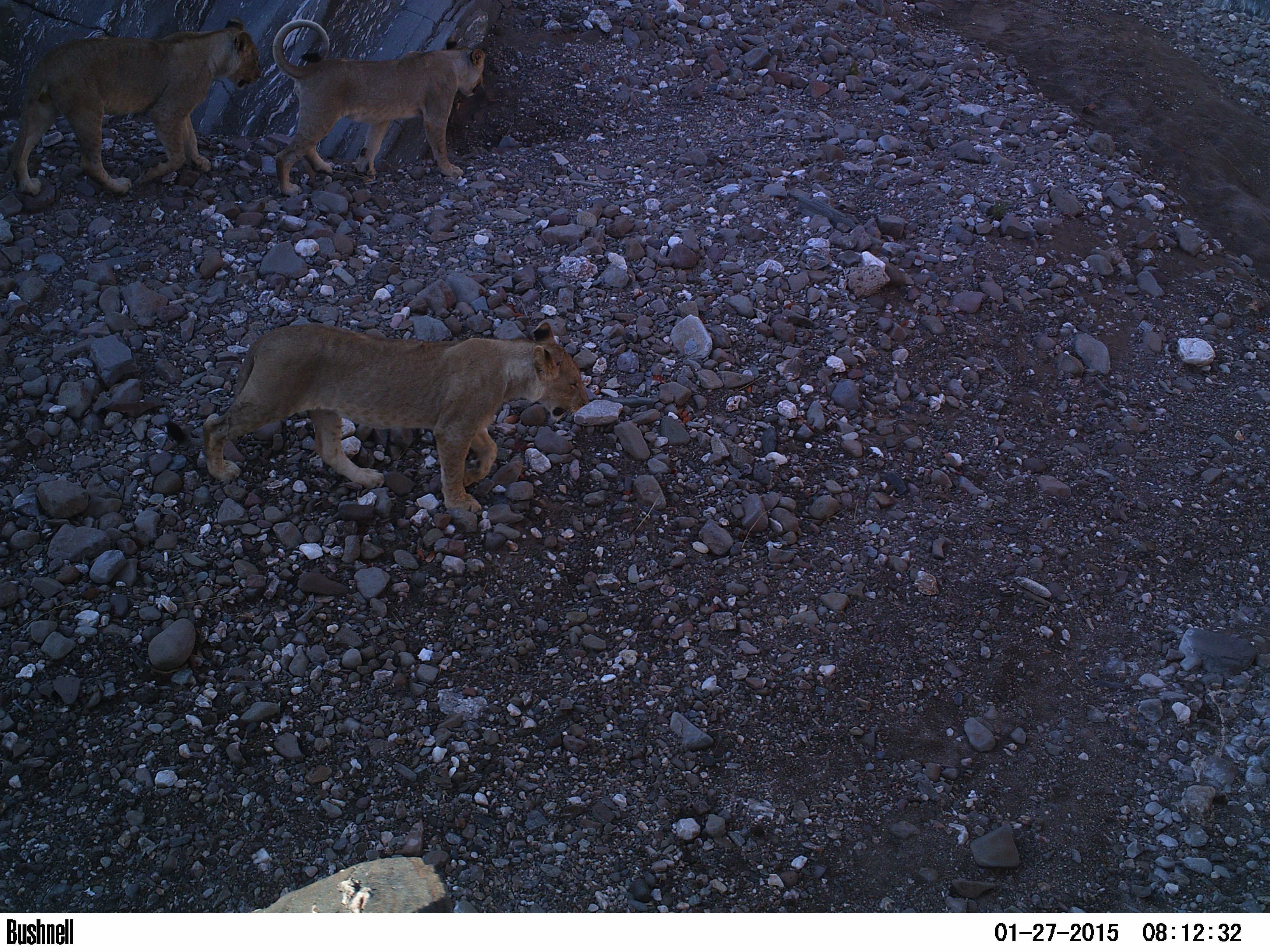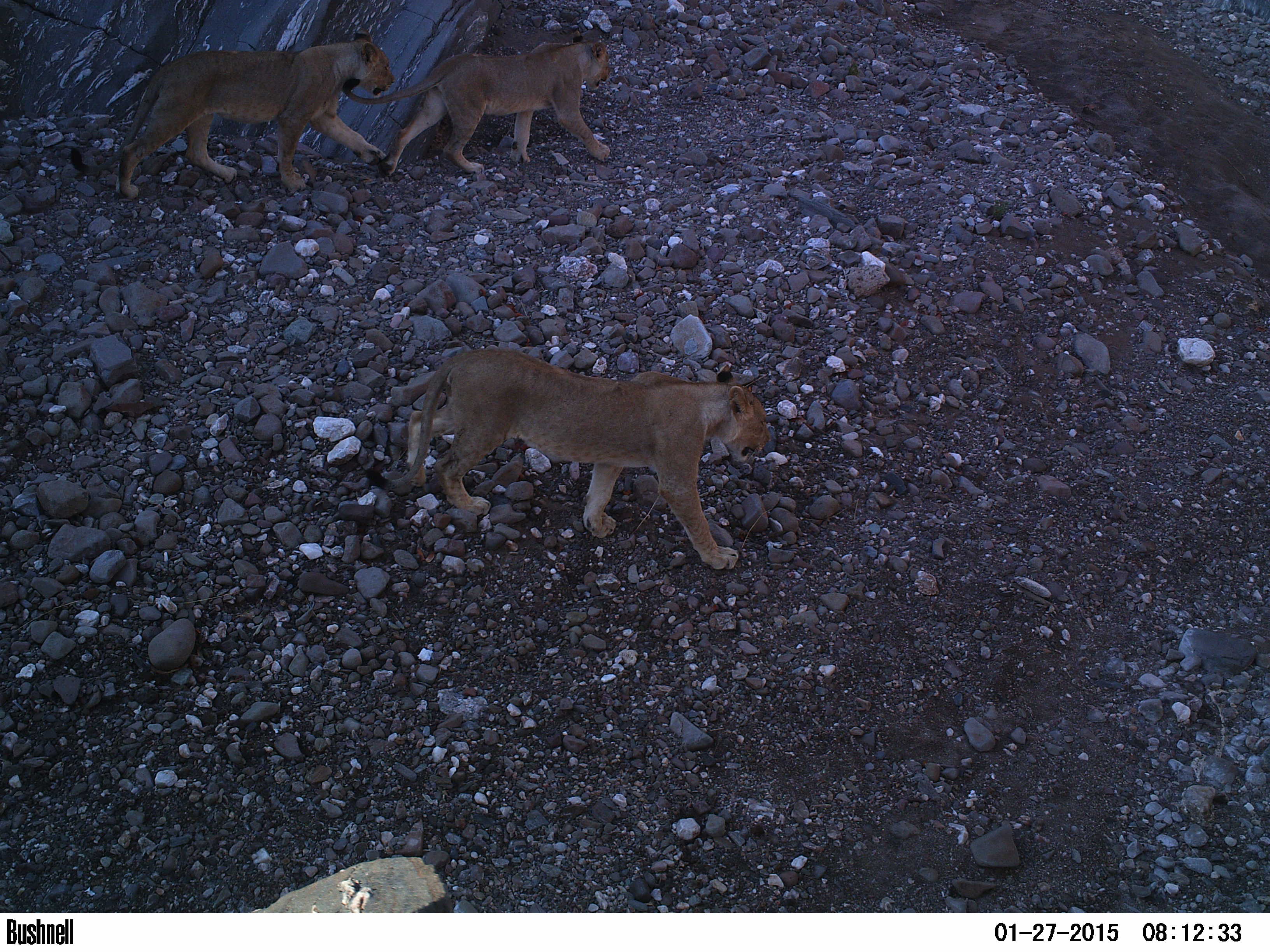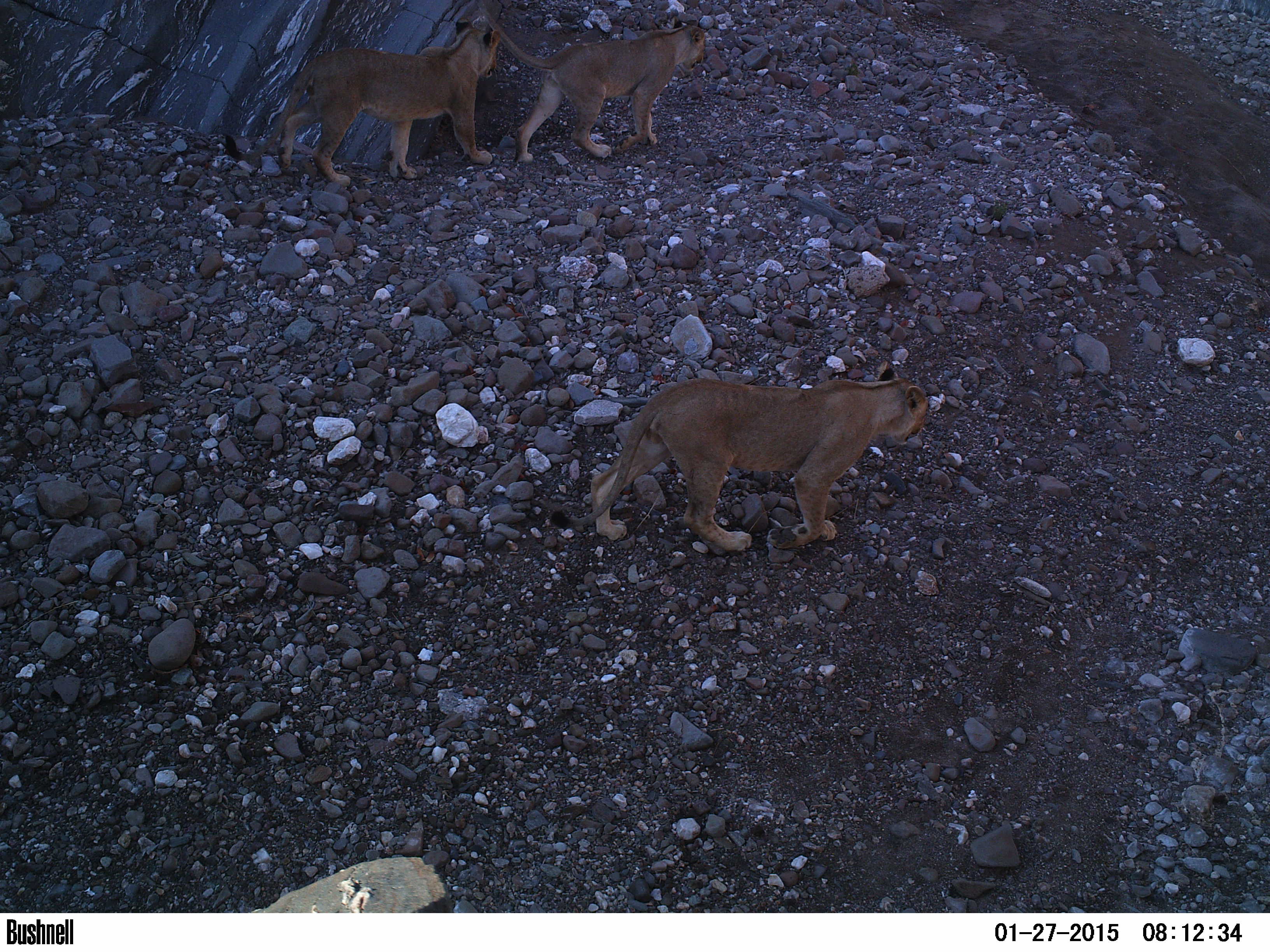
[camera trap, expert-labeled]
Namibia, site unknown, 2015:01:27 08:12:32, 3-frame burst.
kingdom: Animalia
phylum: Chordata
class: Mammalia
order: Carnivora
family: Felidae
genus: Panthera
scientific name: Panthera leo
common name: lion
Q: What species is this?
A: Panthera leo (lion).